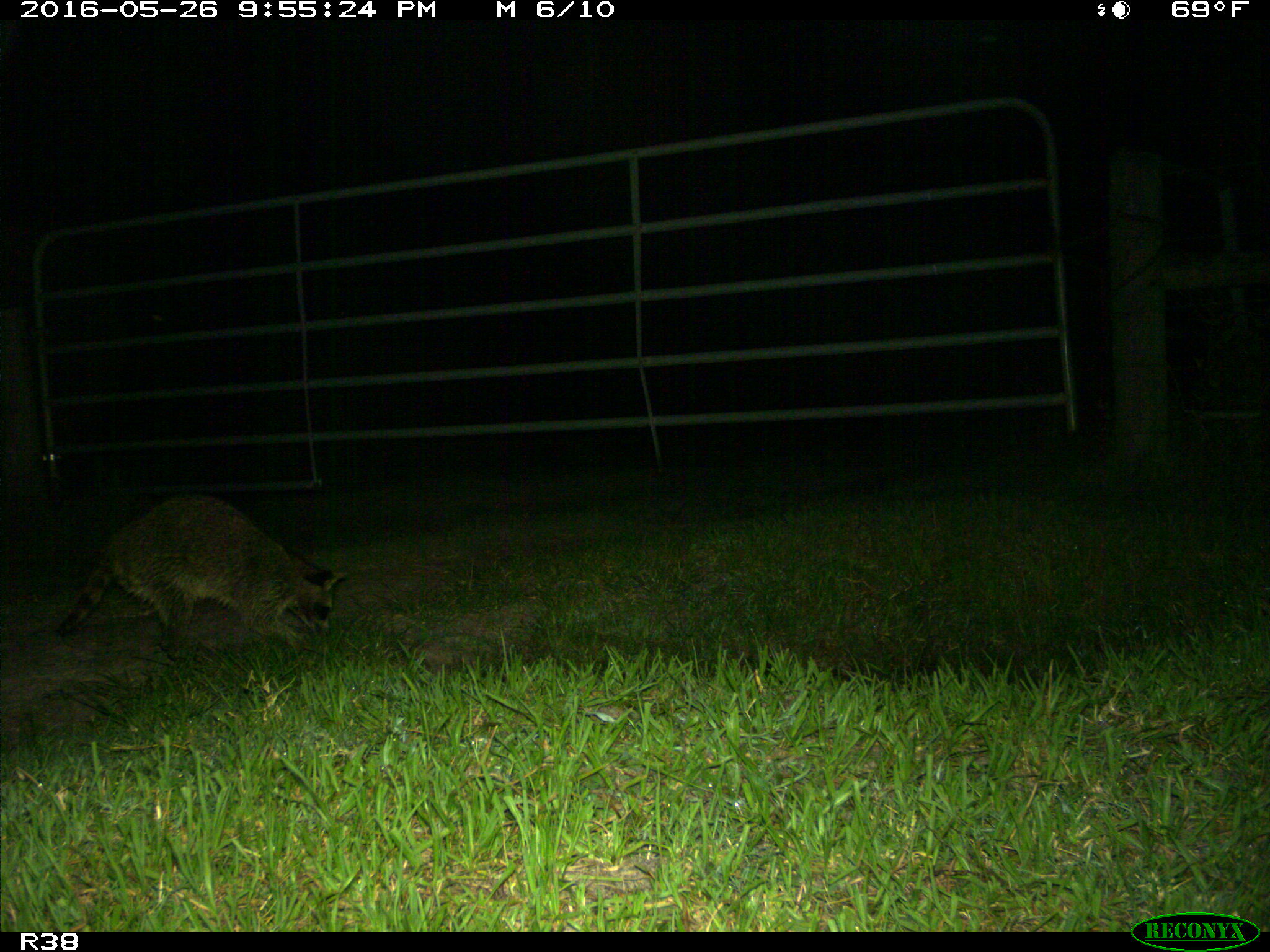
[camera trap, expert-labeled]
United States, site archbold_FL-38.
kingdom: Animalia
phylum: Chordata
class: Mammalia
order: Carnivora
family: Procyonidae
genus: Procyon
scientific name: Procyon lotor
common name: common raccoon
Procyon lotor (common raccoon).